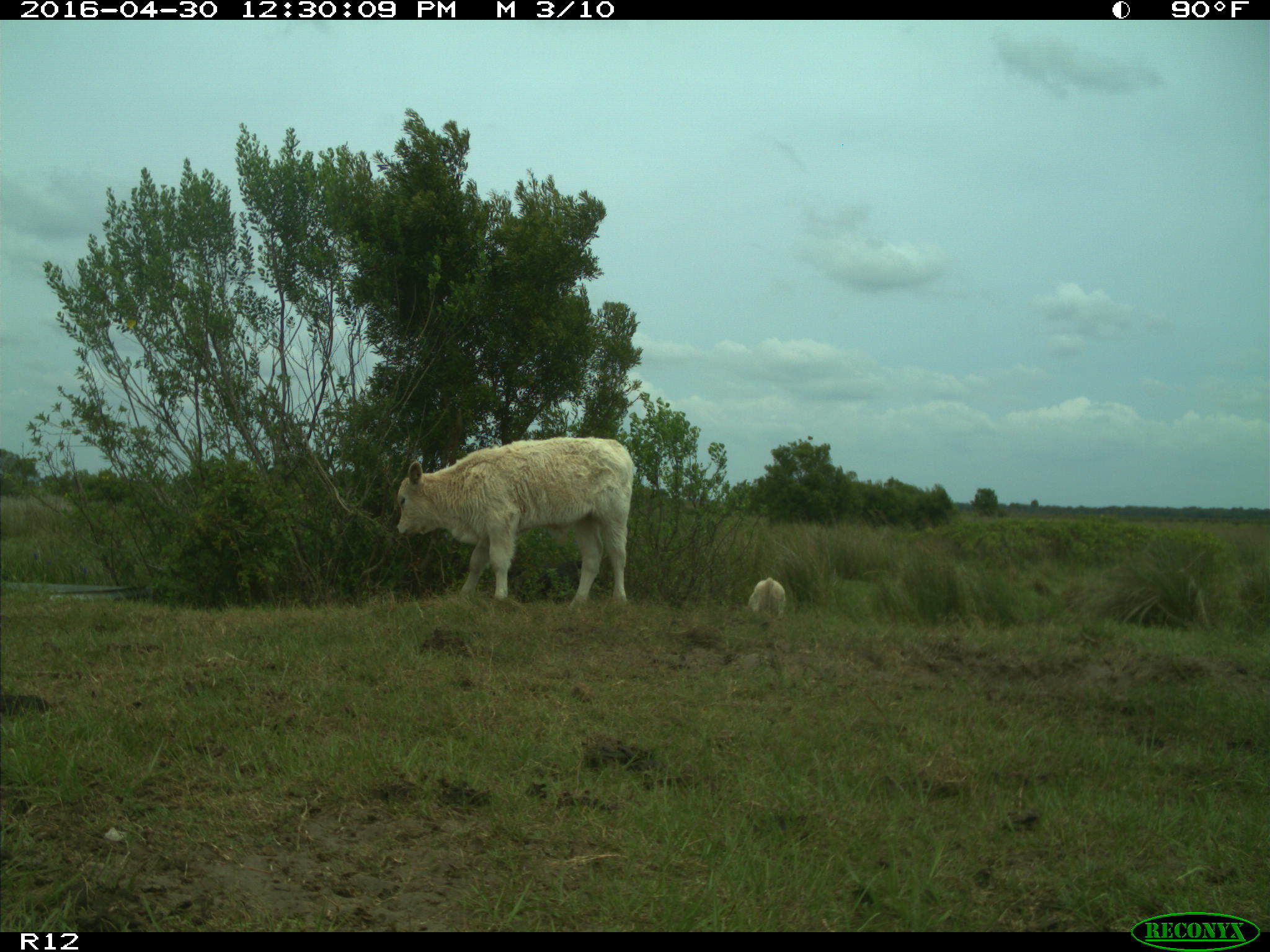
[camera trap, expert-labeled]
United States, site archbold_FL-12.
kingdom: Animalia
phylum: Chordata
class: Mammalia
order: Artiodactyla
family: Bovidae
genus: Bos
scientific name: Bos taurus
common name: domestic cow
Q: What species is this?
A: Bos taurus (domestic cow).